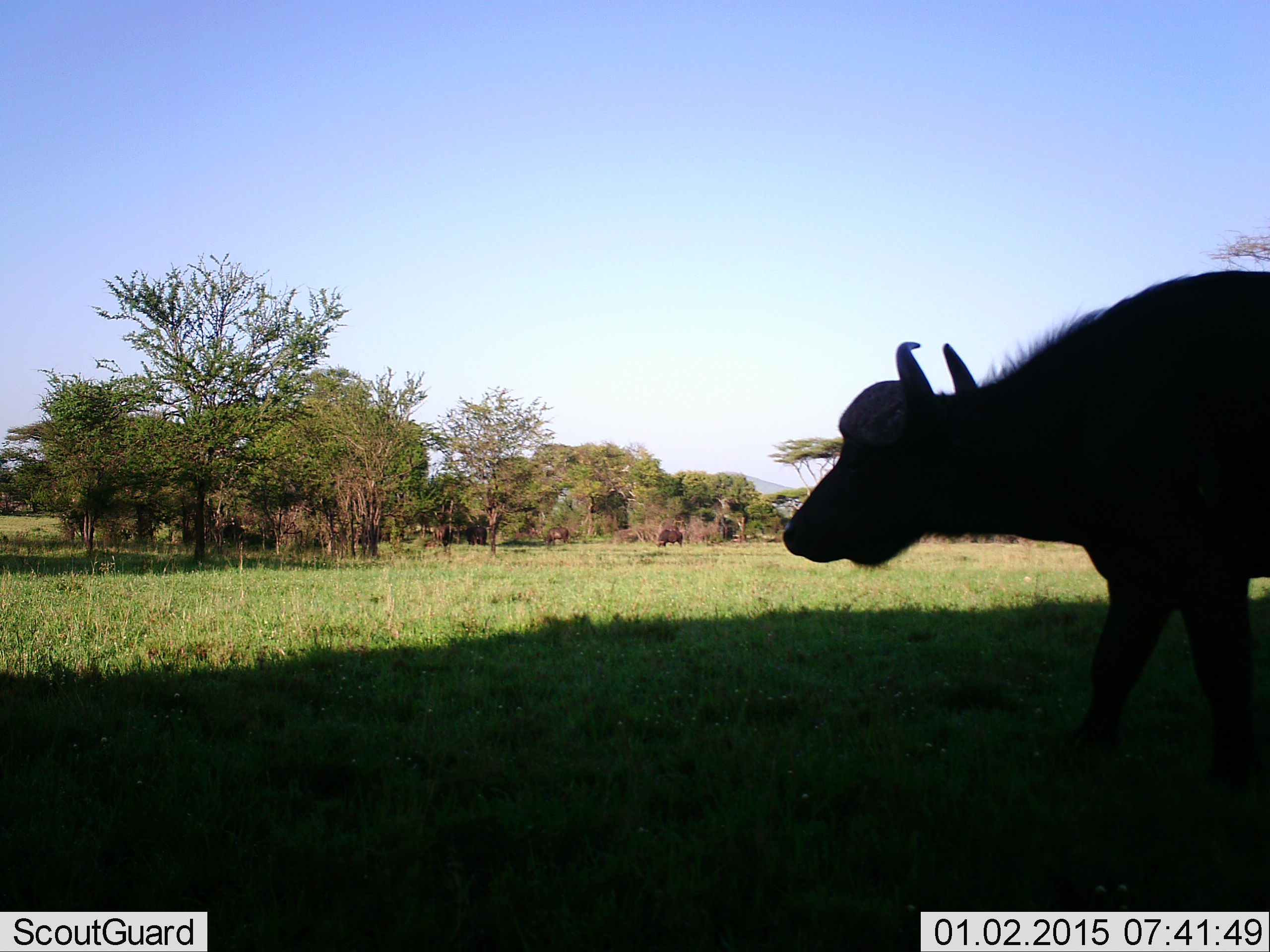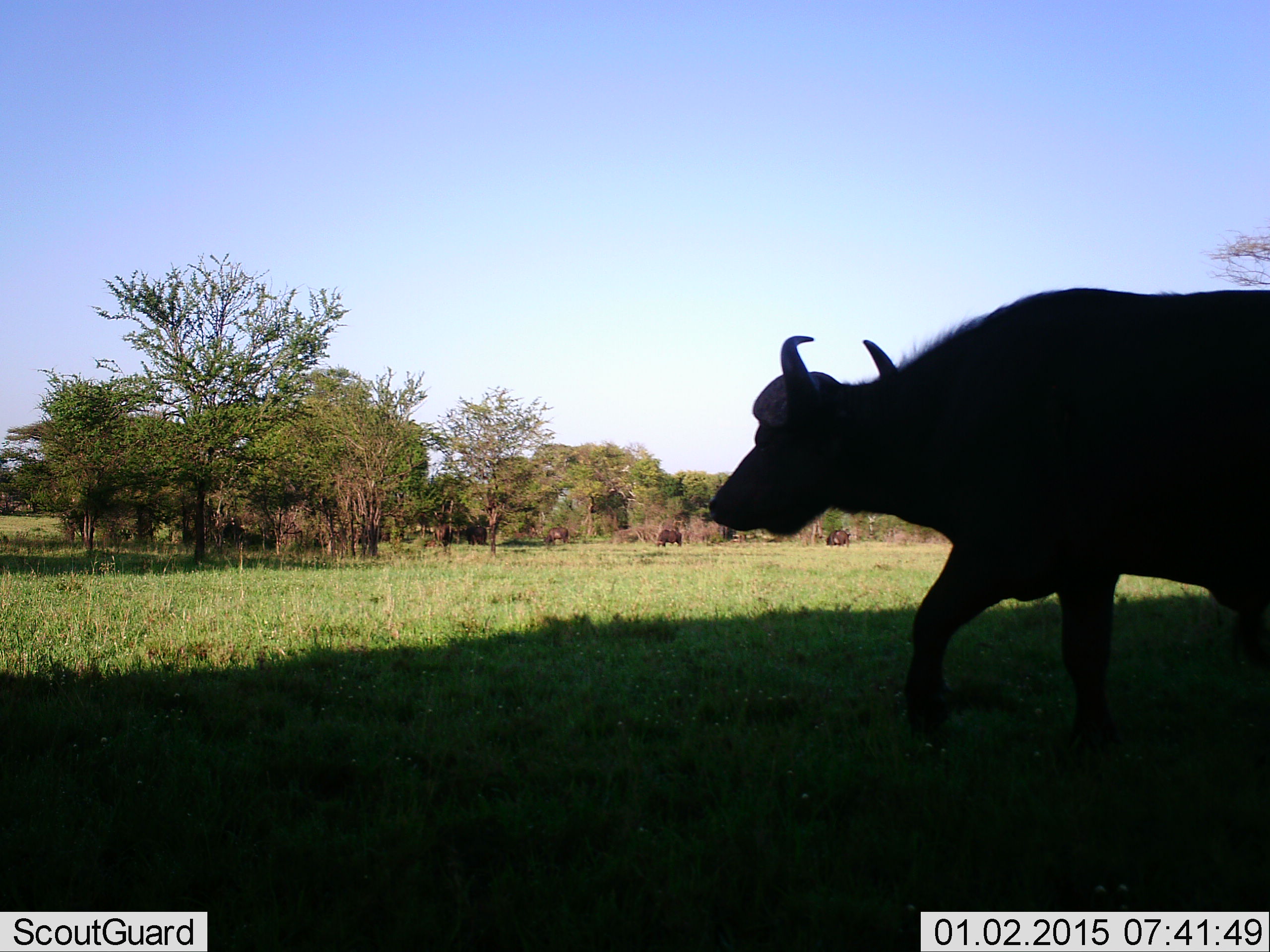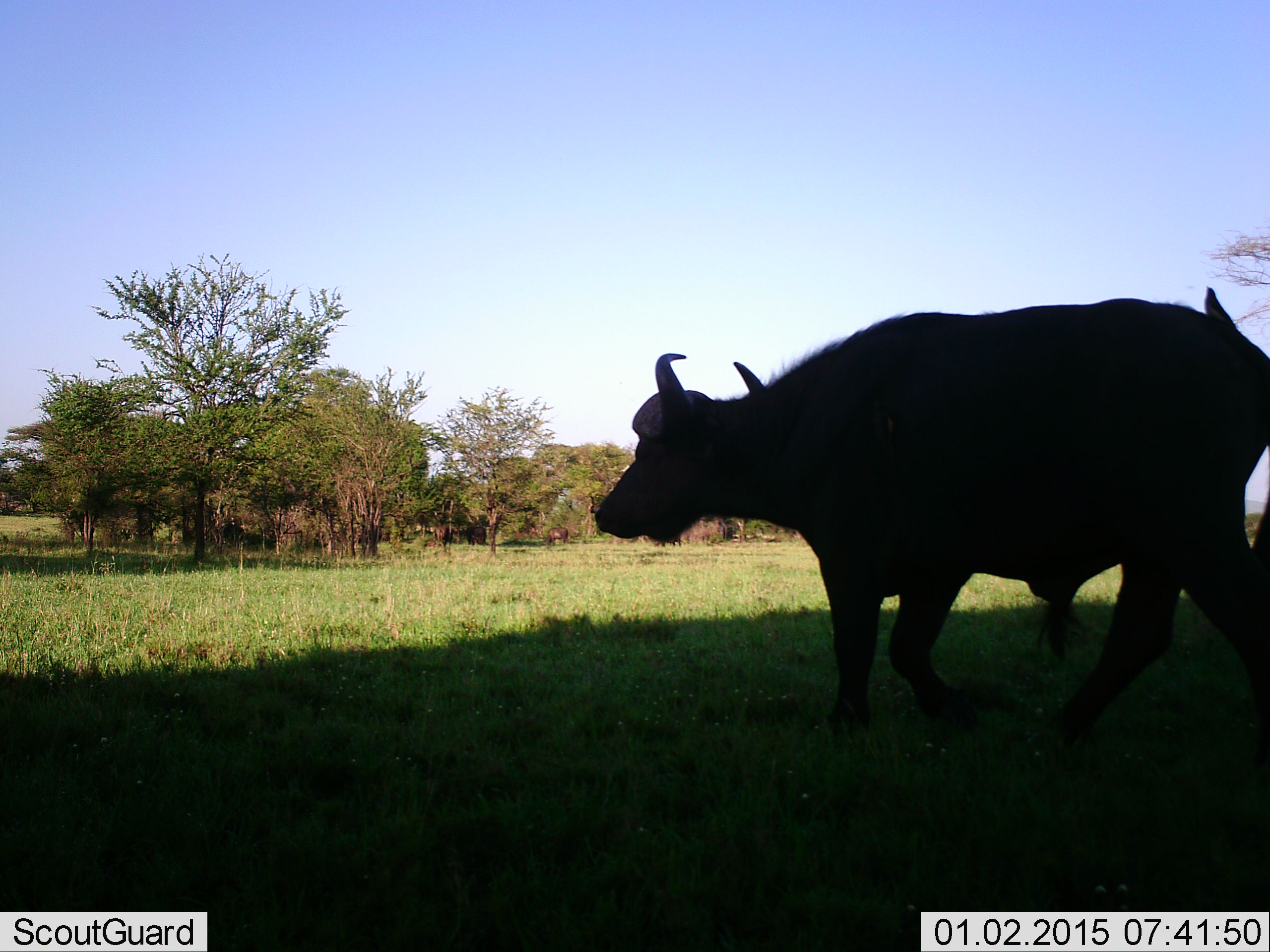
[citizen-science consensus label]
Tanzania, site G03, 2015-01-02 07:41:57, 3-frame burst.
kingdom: Animalia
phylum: Chordata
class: Mammalia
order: Artiodactyla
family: Bovidae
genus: Syncerus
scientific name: Syncerus caffer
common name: cape buffalo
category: buffalo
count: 1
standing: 0%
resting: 0%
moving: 100%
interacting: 0%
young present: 0%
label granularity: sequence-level